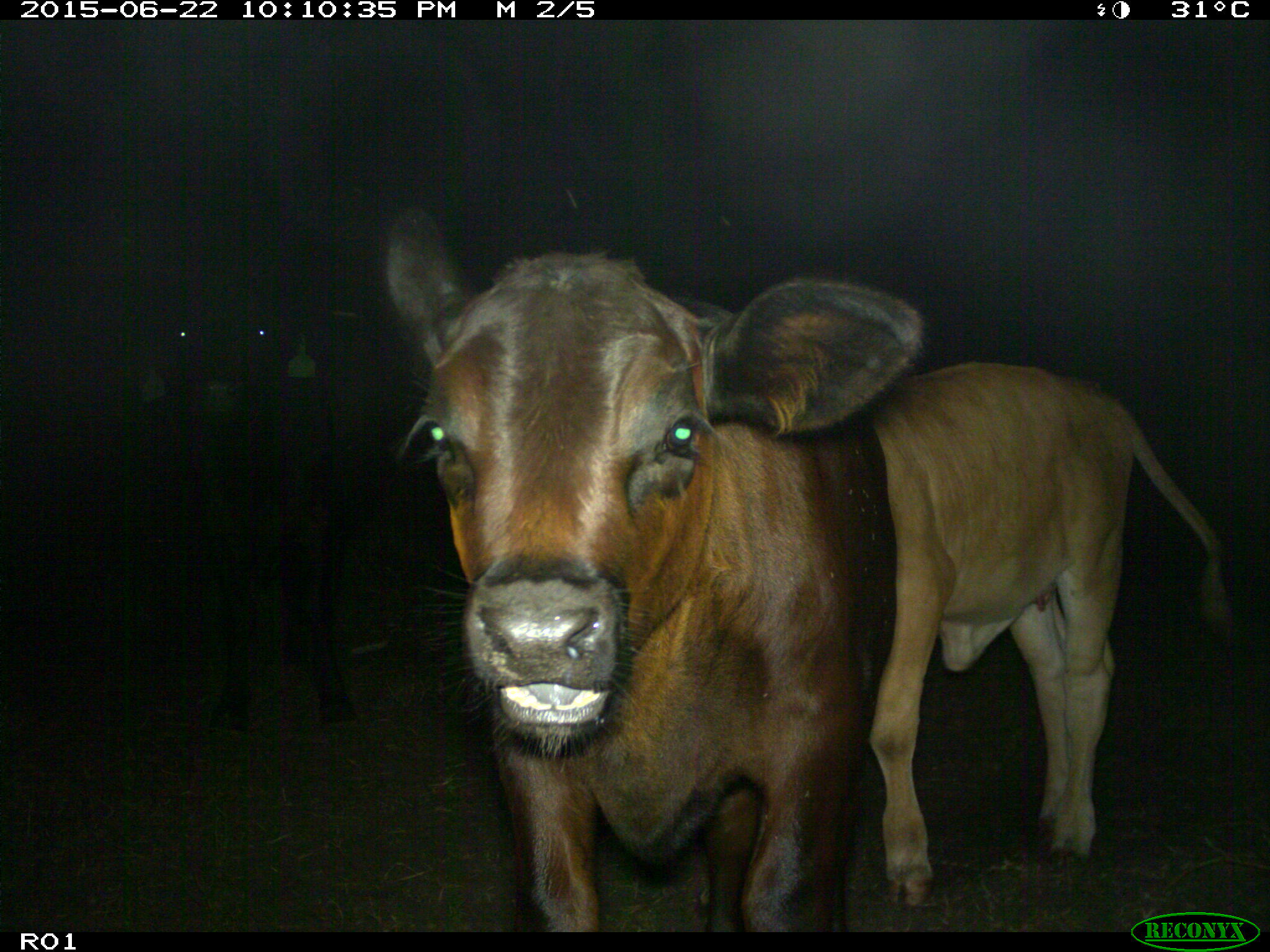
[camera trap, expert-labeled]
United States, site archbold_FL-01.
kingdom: Animalia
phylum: Chordata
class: Mammalia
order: Artiodactyla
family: Bovidae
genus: Bos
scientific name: Bos taurus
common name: domestic cow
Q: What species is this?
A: Bos taurus (domestic cow).